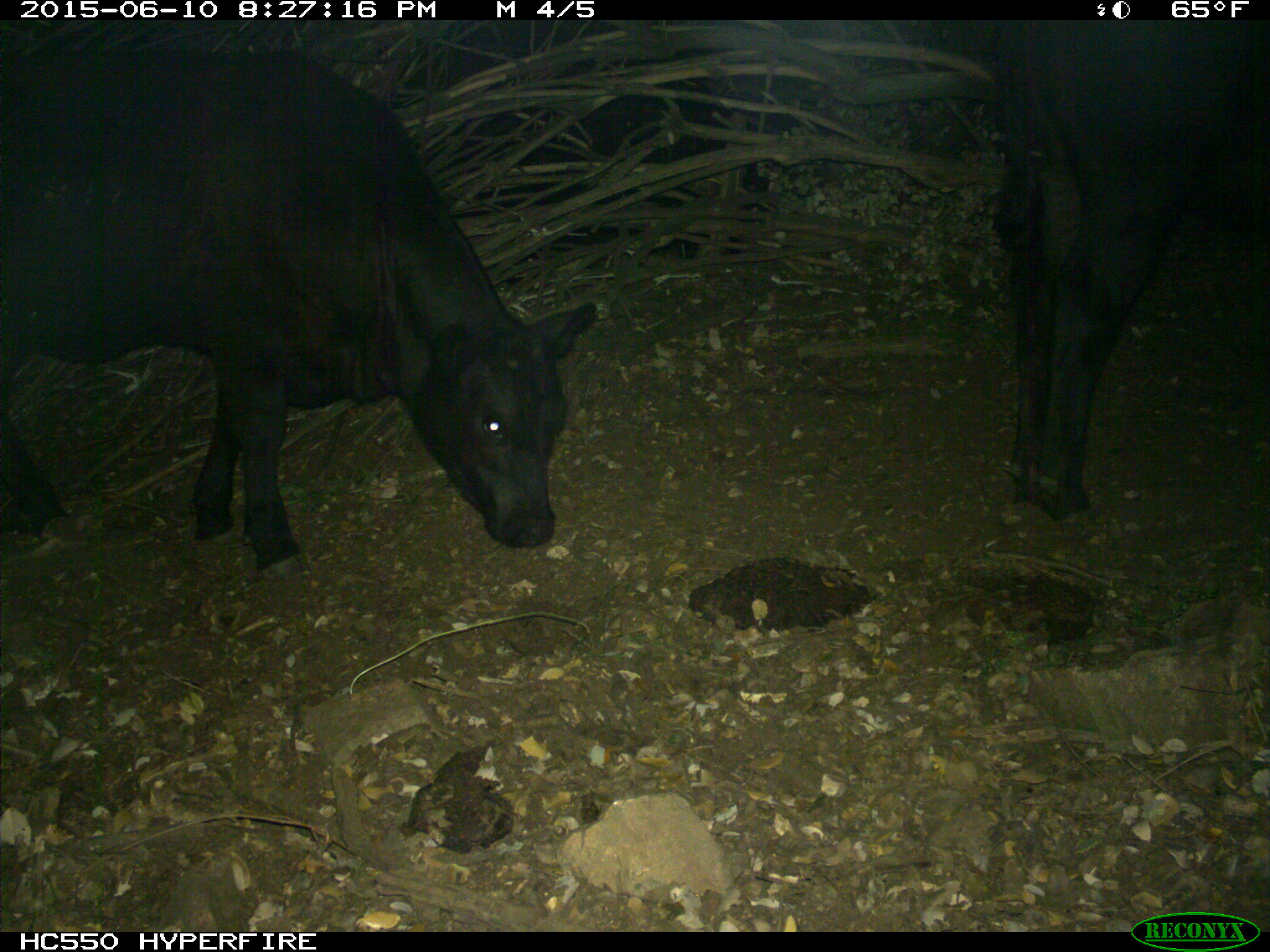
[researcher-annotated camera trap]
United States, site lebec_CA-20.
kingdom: Animalia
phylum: Chordata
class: Mammalia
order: Artiodactyla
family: Bovidae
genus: Bos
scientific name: Bos taurus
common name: domestic cow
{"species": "Bos taurus (domestic cow)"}